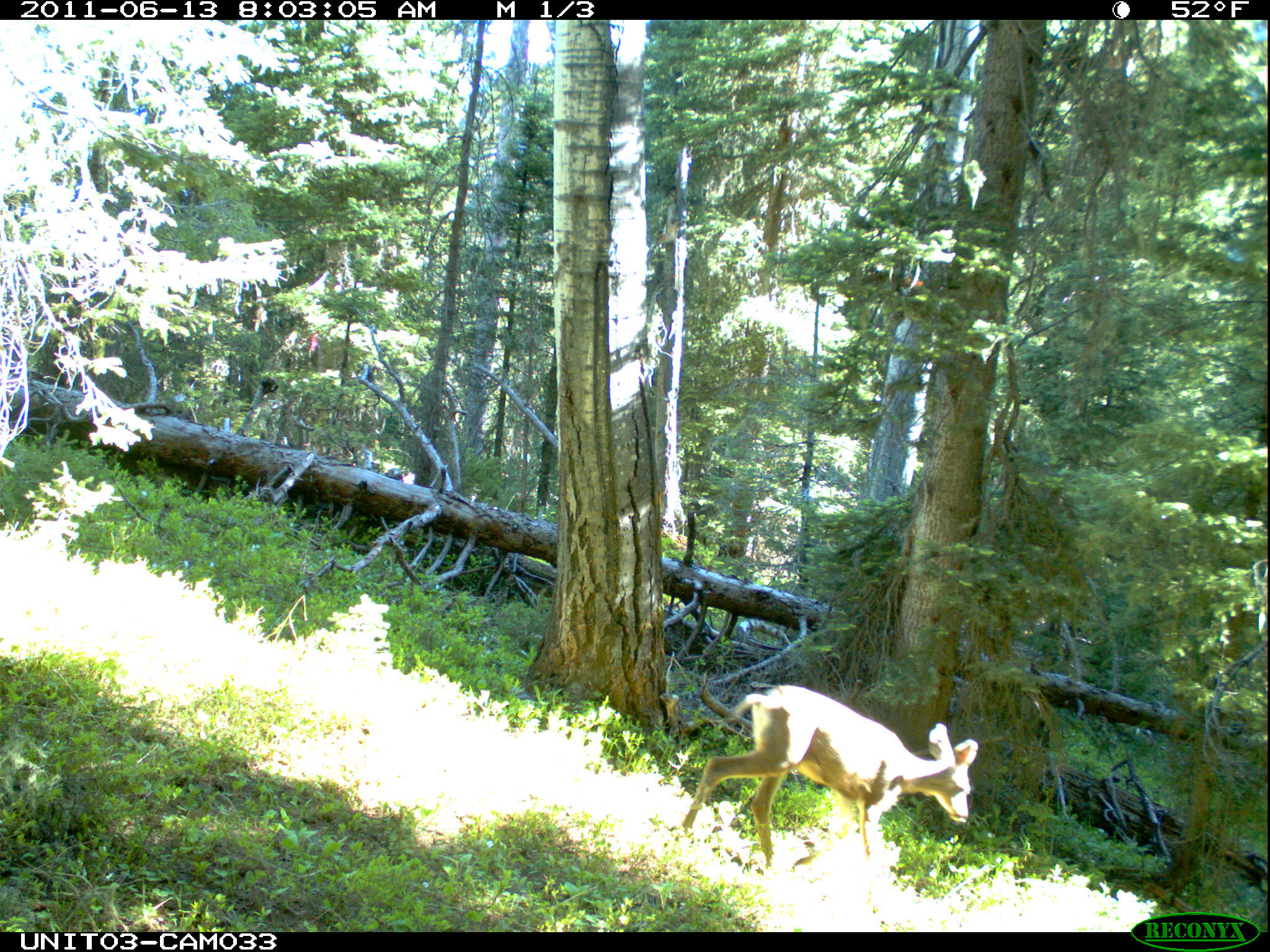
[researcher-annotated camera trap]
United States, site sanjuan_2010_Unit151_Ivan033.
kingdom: Animalia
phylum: Chordata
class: Mammalia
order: Artiodactyla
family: Cervidae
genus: Odocoileus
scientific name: Odocoileus hemionus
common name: mule deer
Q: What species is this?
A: Odocoileus hemionus (mule deer).